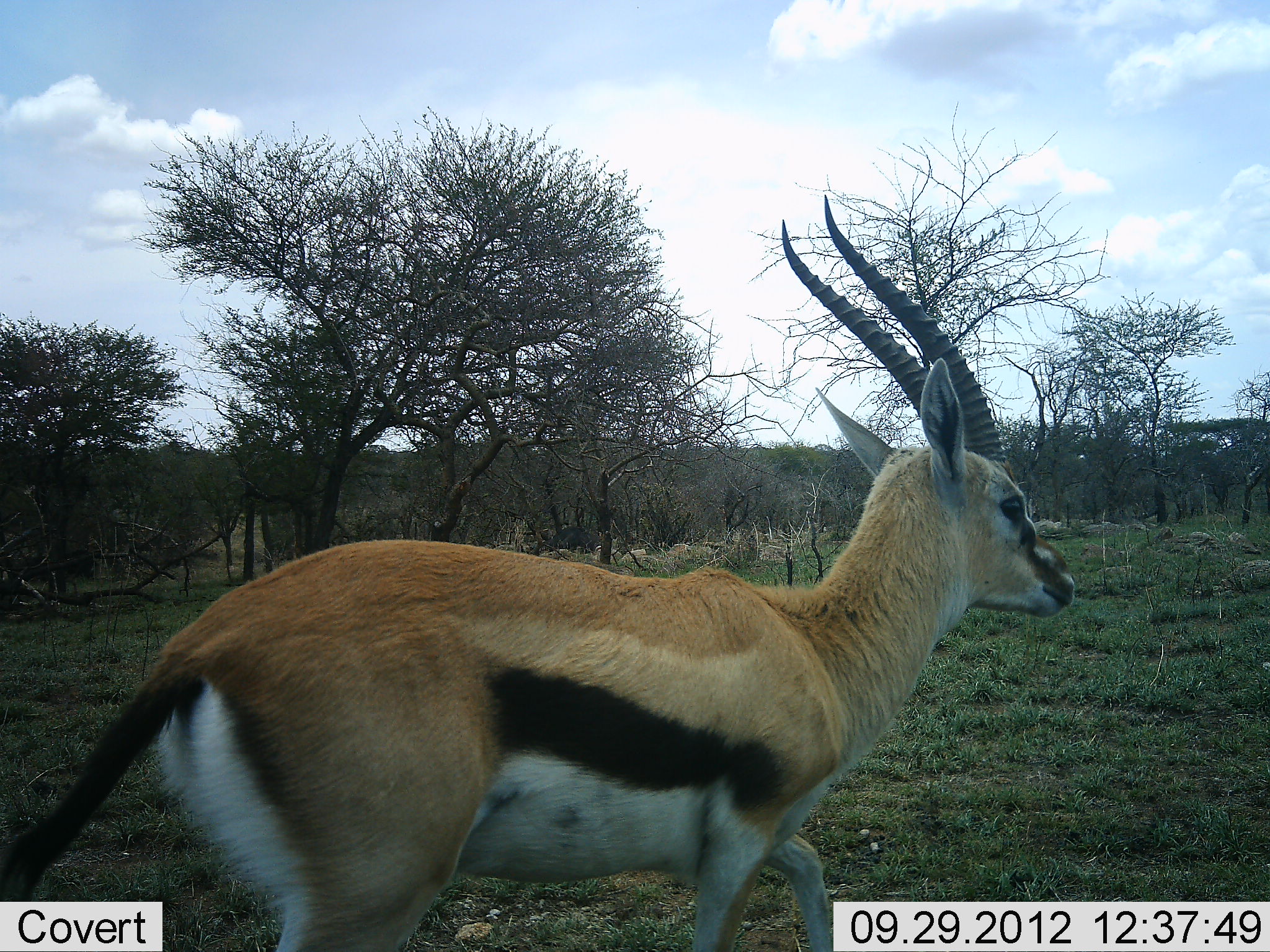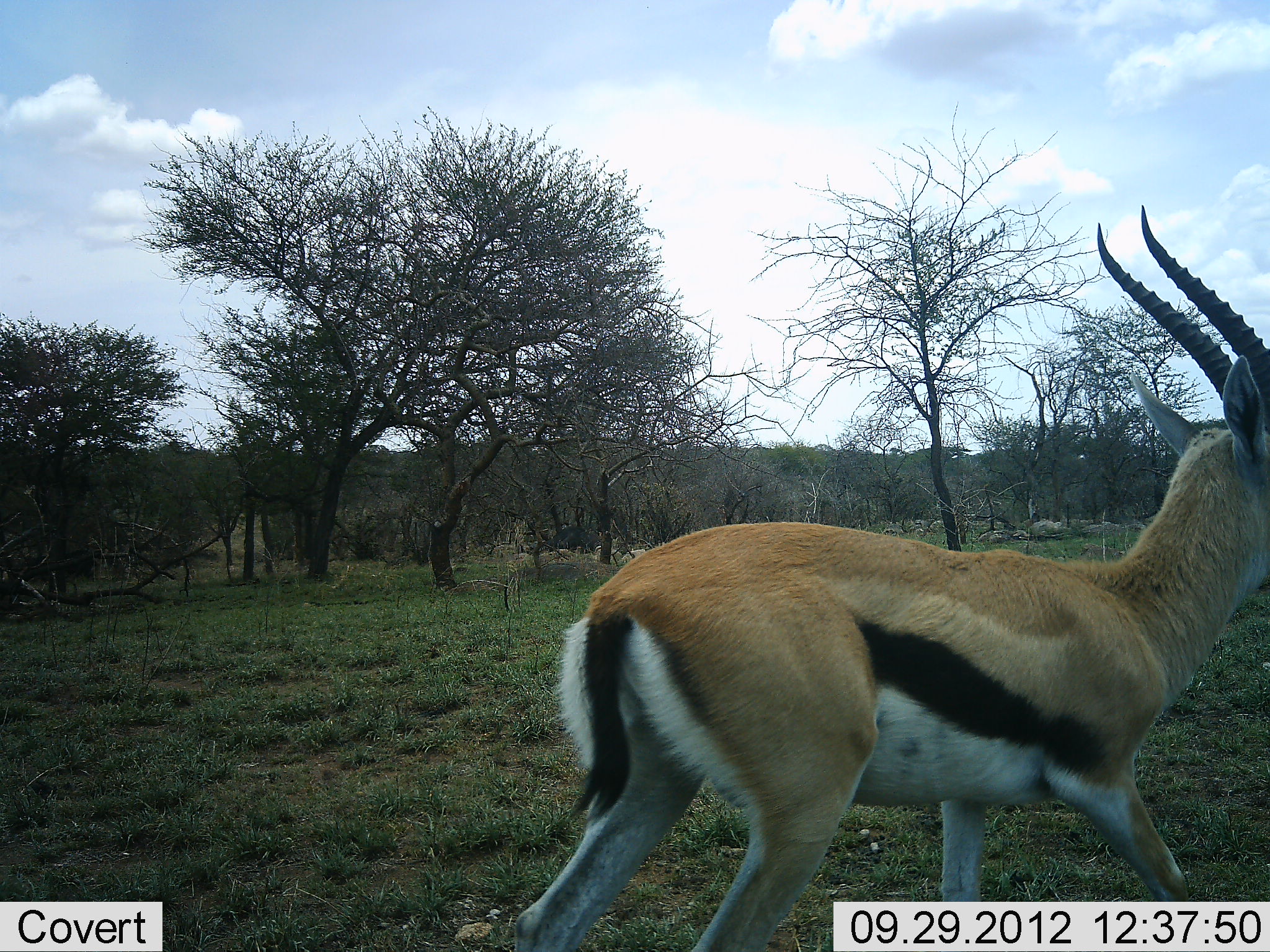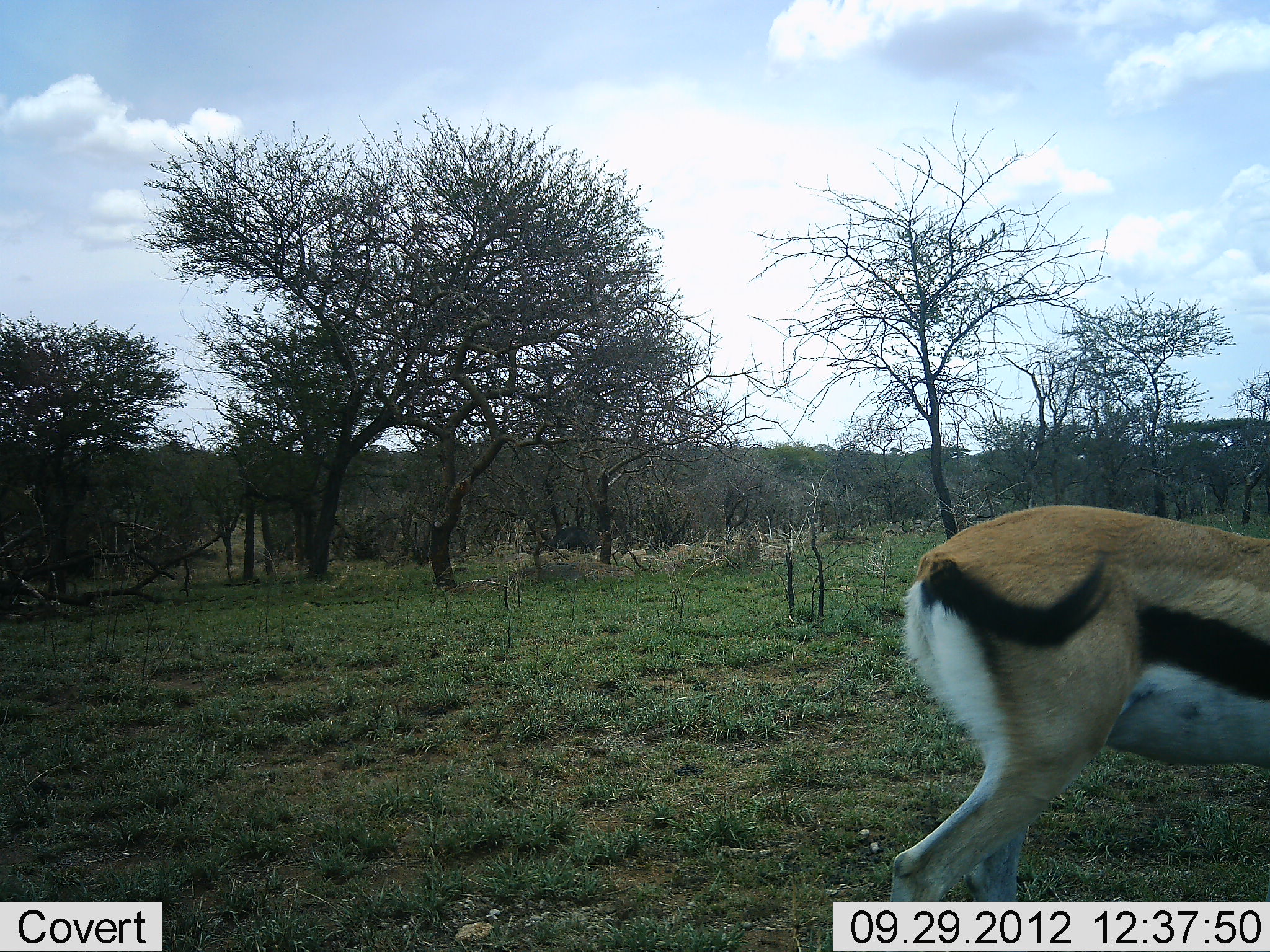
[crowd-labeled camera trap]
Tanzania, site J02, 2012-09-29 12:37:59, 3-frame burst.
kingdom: Animalia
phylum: Chordata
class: Mammalia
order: Artiodactyla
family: Bovidae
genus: Eudorcas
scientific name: Eudorcas thomsonii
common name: thomson's gazelle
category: gazellethomsons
Gazellethomsons (thomson's gazelle) (Eudorcas thomsonii), count 1. Behavior (volunteer vote fractions): standing 10%, resting 0%, moving 90%, interacting 0%. Young present (vote fraction): 0%. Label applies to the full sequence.